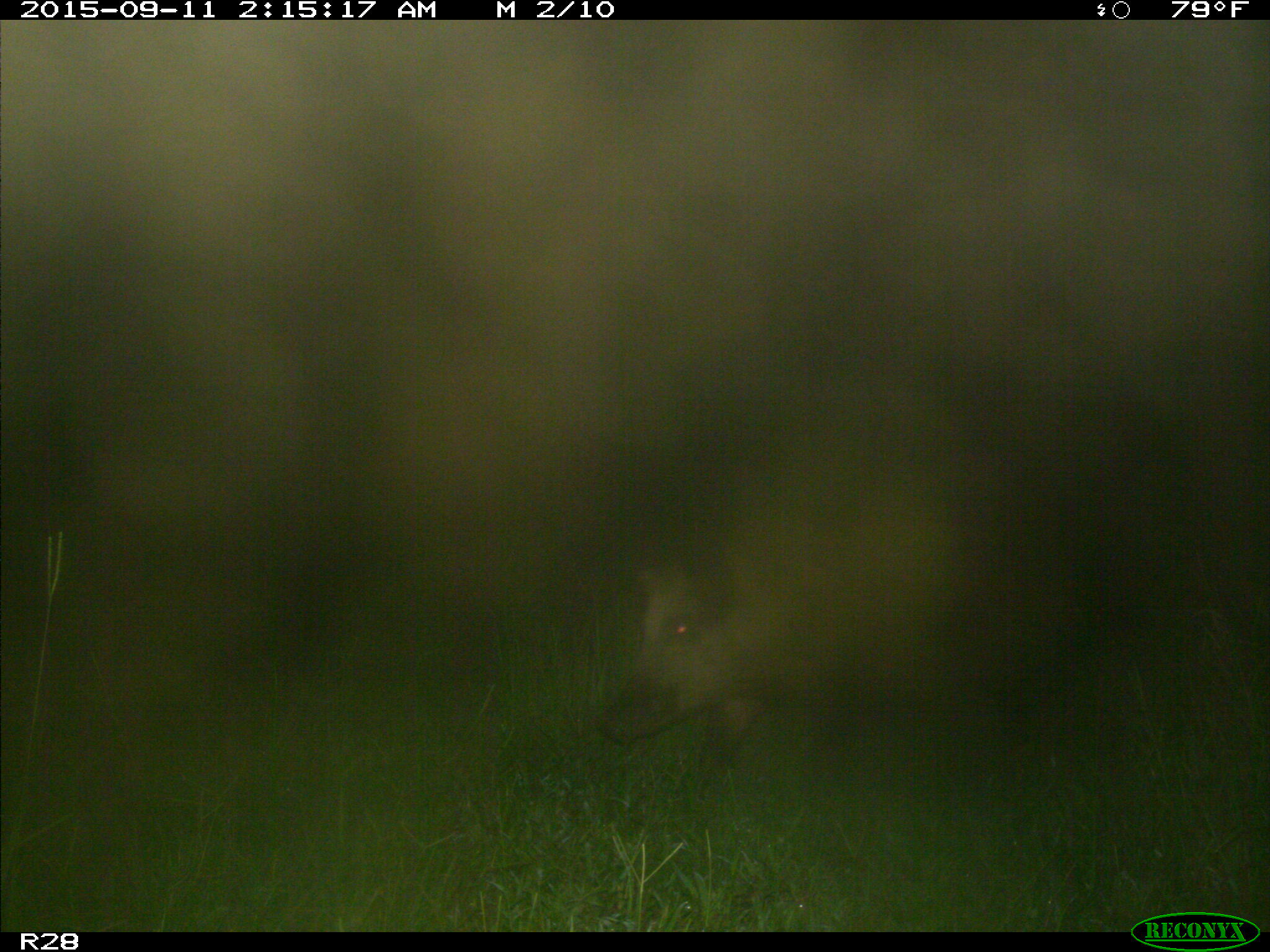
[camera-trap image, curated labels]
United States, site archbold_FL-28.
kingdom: Animalia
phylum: Chordata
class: Mammalia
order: Artiodactyla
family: Suidae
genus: Sus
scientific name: Sus scrofa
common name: wild boar